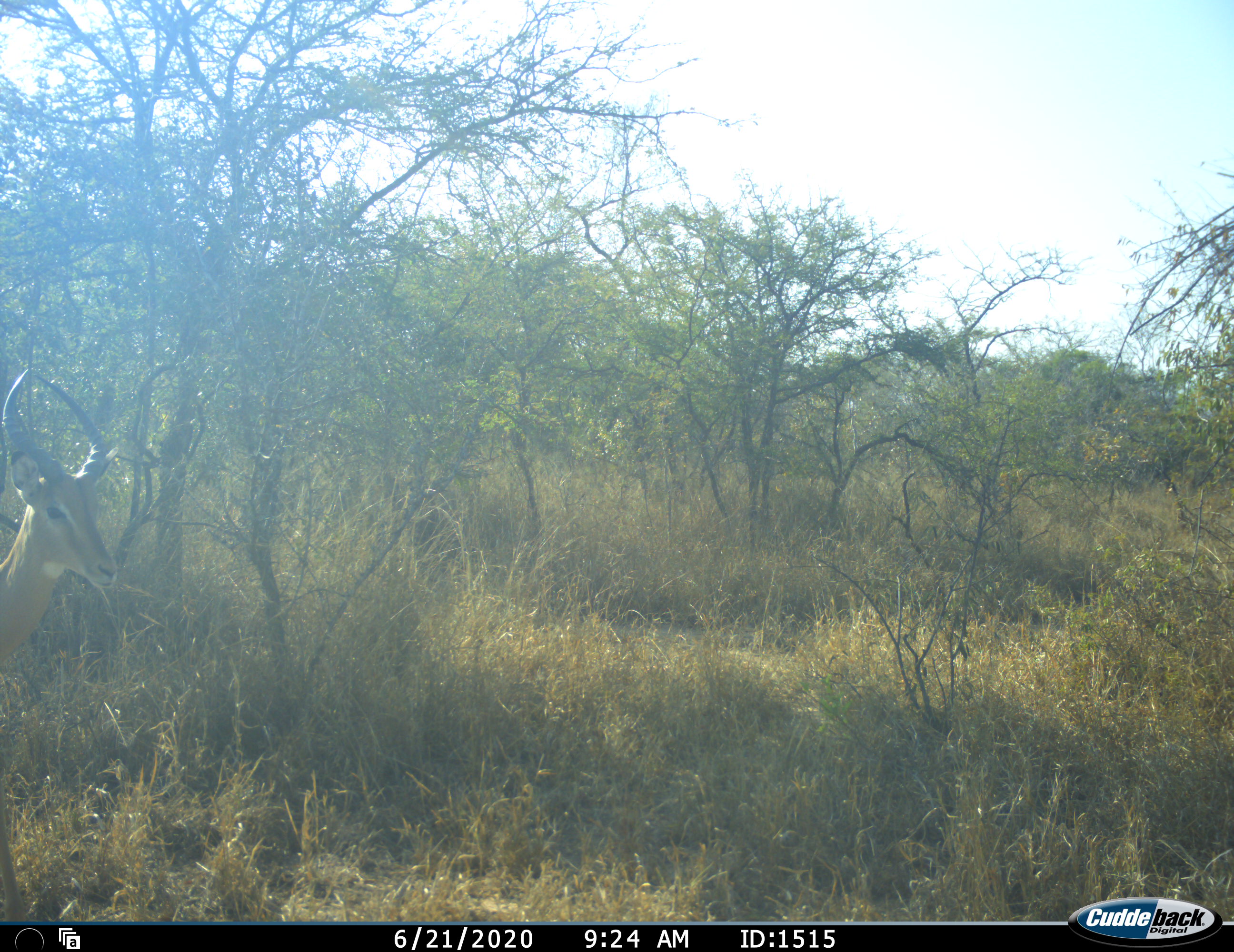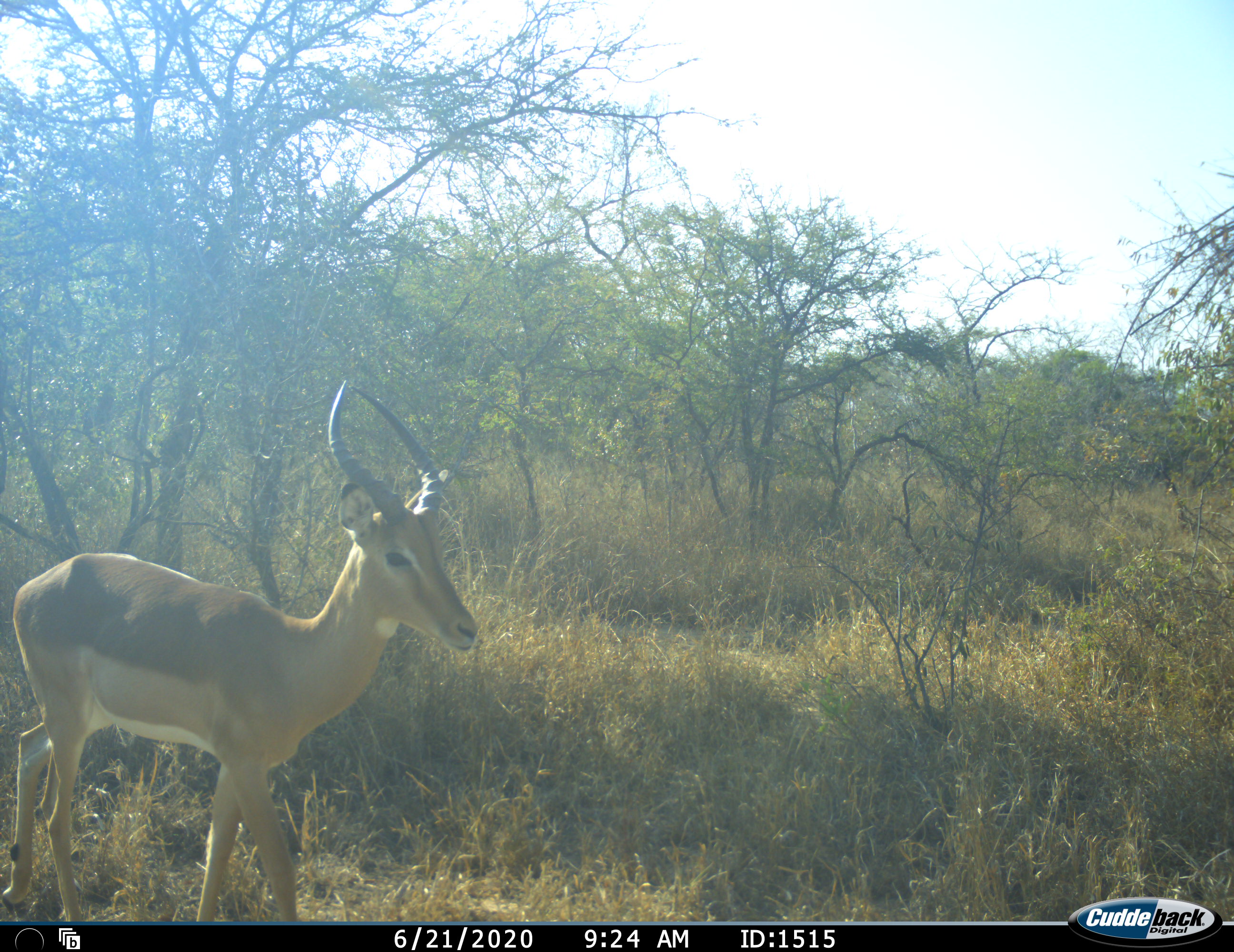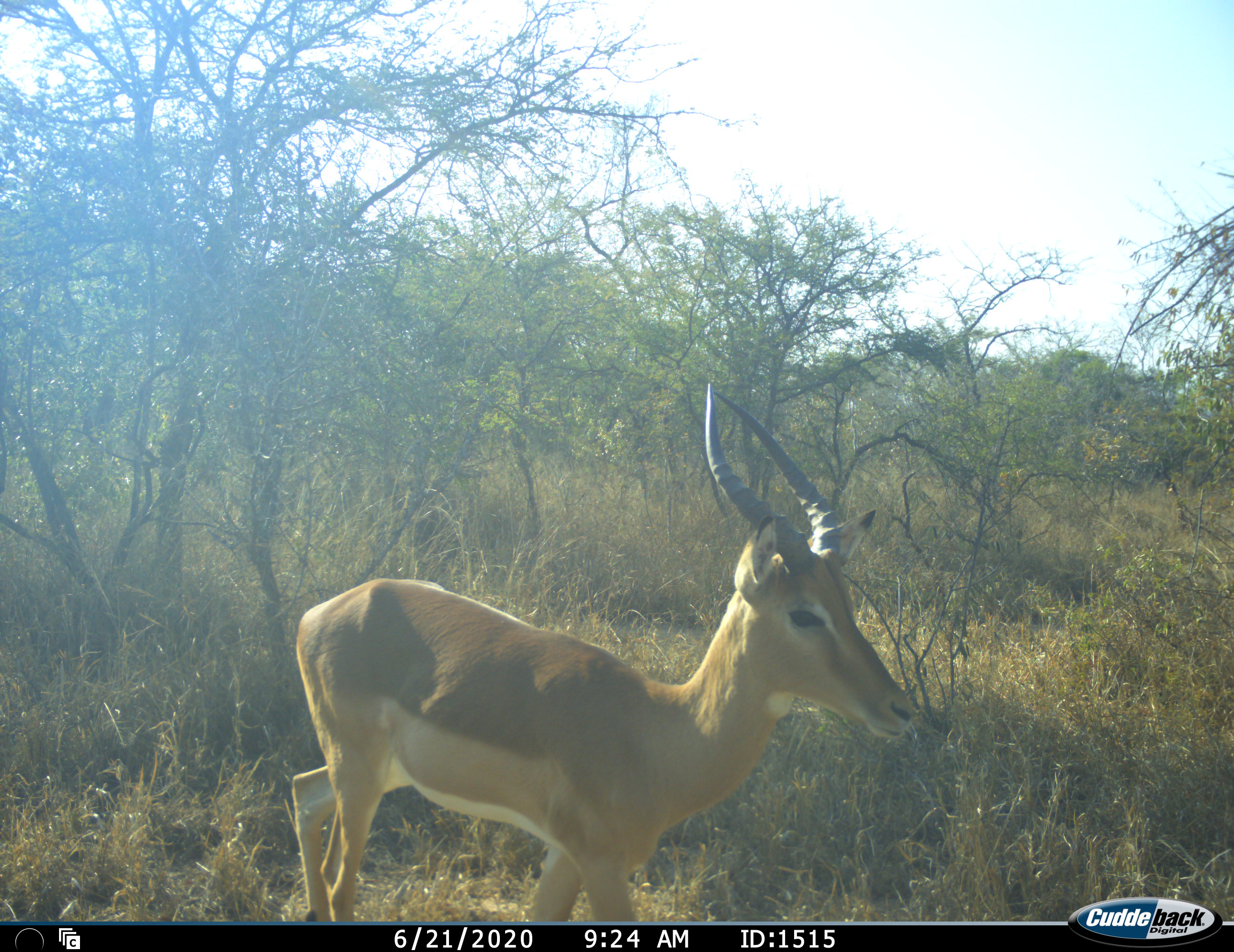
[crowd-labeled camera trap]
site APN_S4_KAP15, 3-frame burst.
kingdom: Animalia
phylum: Chordata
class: Mammalia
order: Artiodactyla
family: Bovidae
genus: Aepyceros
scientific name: Aepyceros melampus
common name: impala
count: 1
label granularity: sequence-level